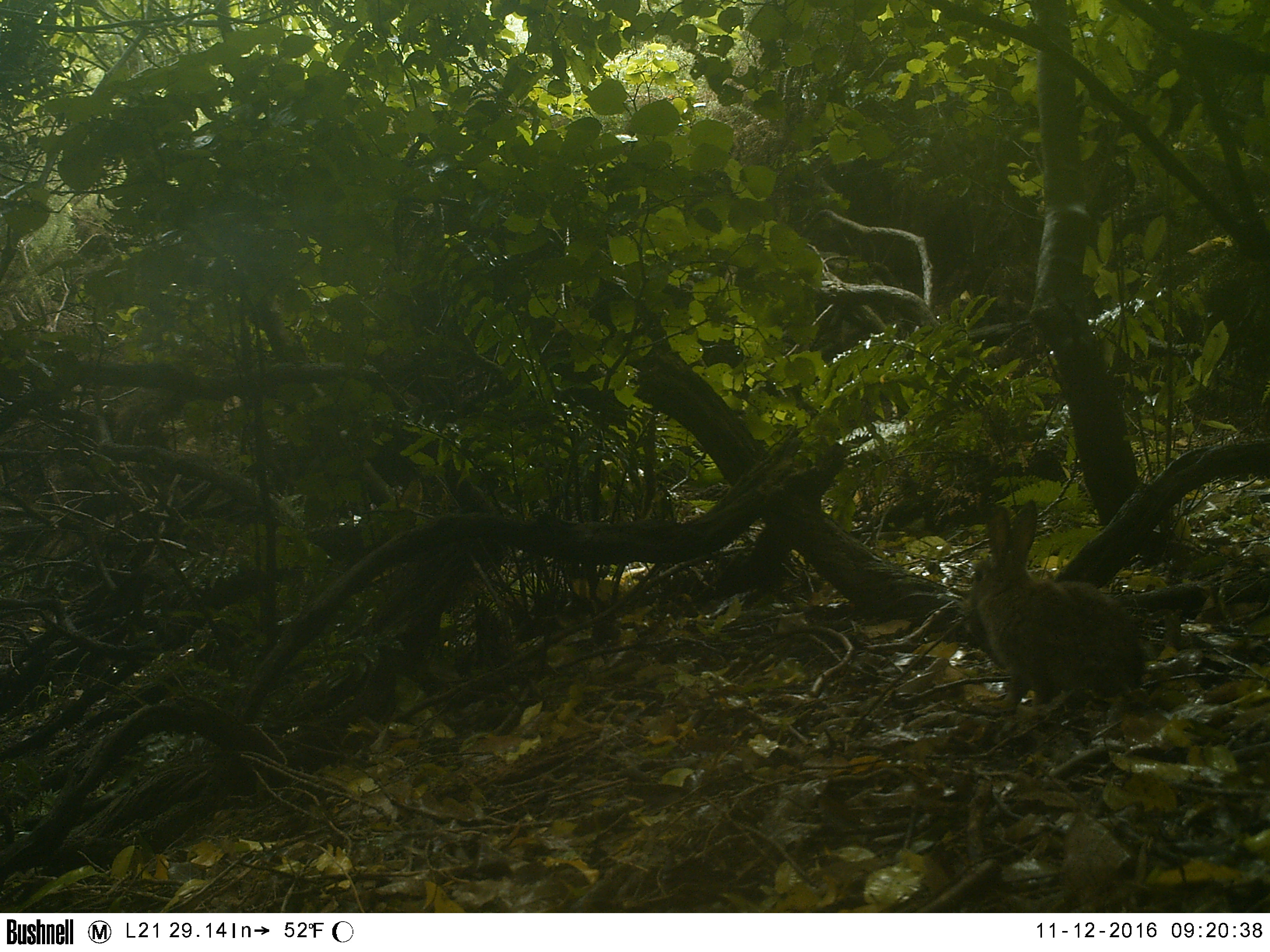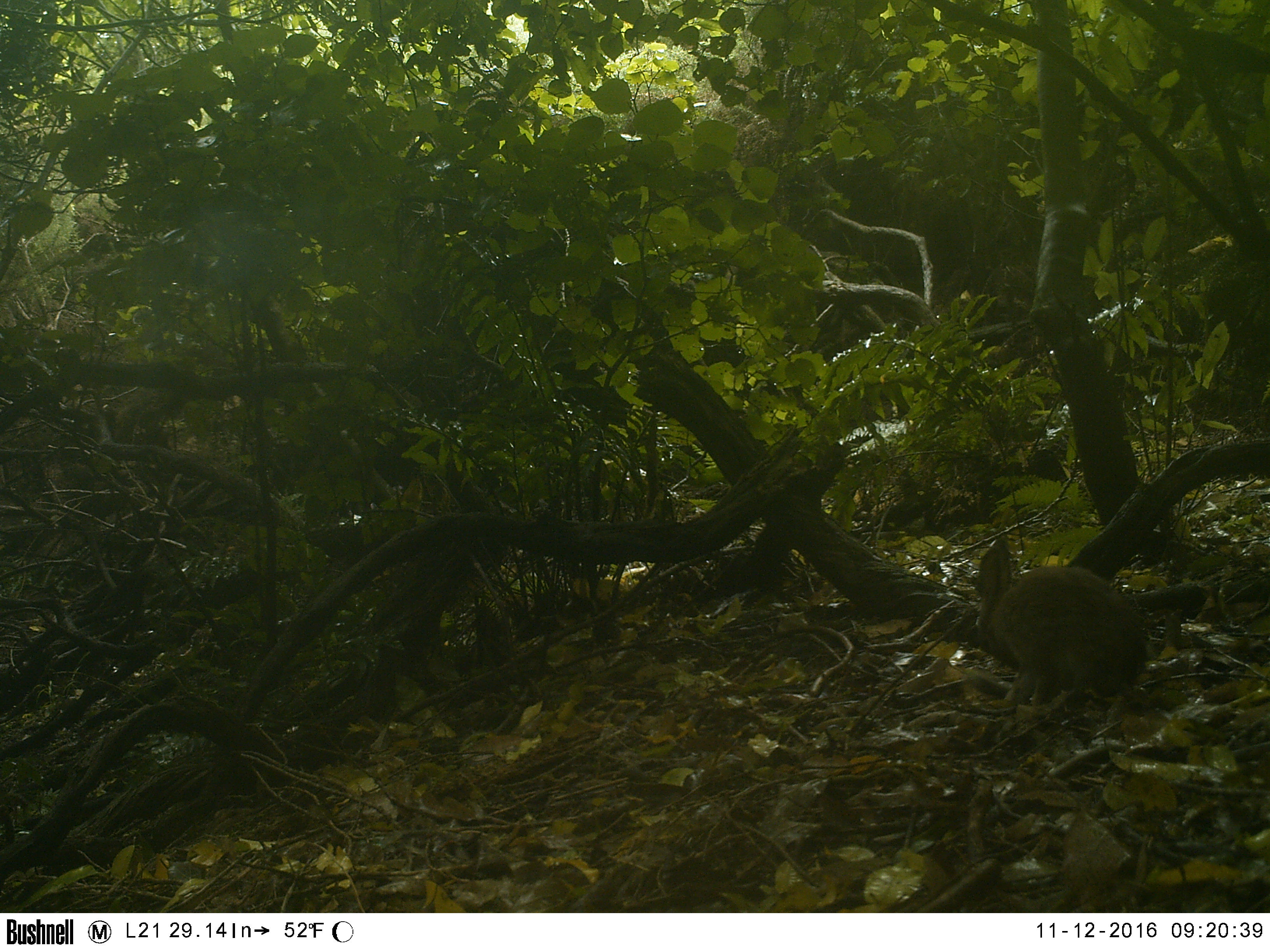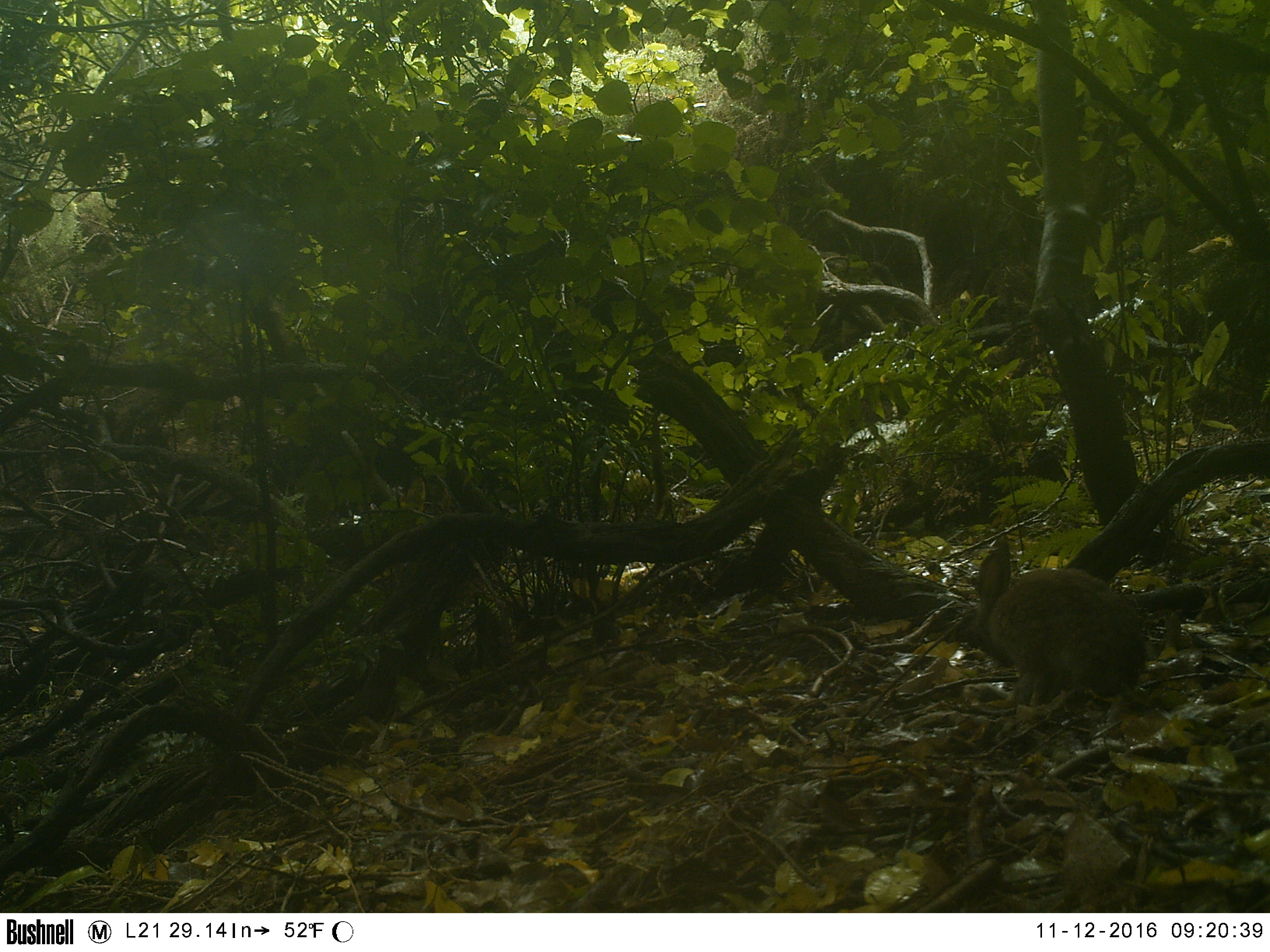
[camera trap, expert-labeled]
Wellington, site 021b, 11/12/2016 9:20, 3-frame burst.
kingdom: Animalia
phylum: Chordata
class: Mammalia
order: Lagomorpha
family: Leporidae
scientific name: Leporidae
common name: rabbit